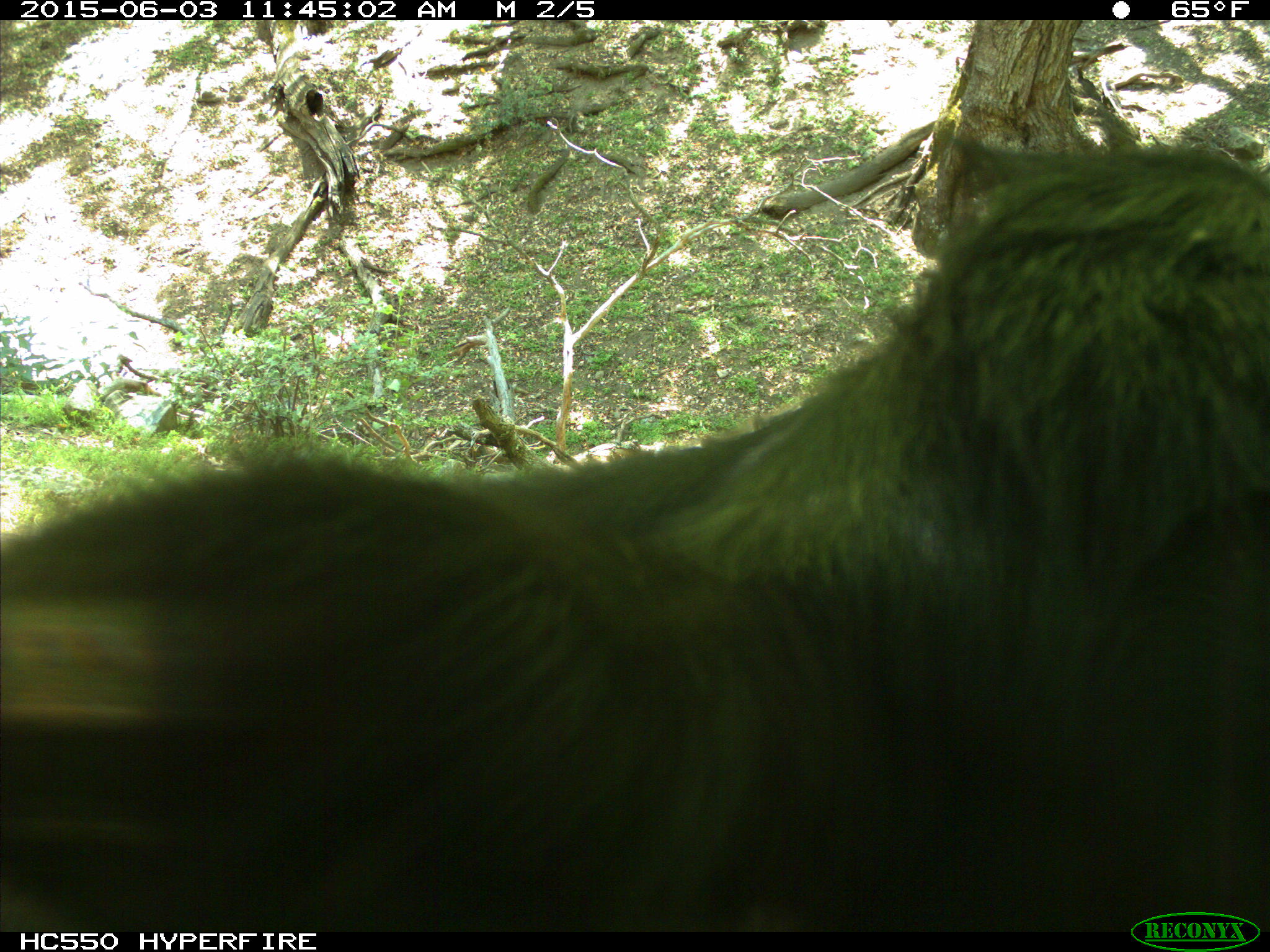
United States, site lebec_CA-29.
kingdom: Animalia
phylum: Chordata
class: Mammalia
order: Artiodactyla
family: Bovidae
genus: Bos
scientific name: Bos taurus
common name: domestic cow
Bos taurus (domestic cow).